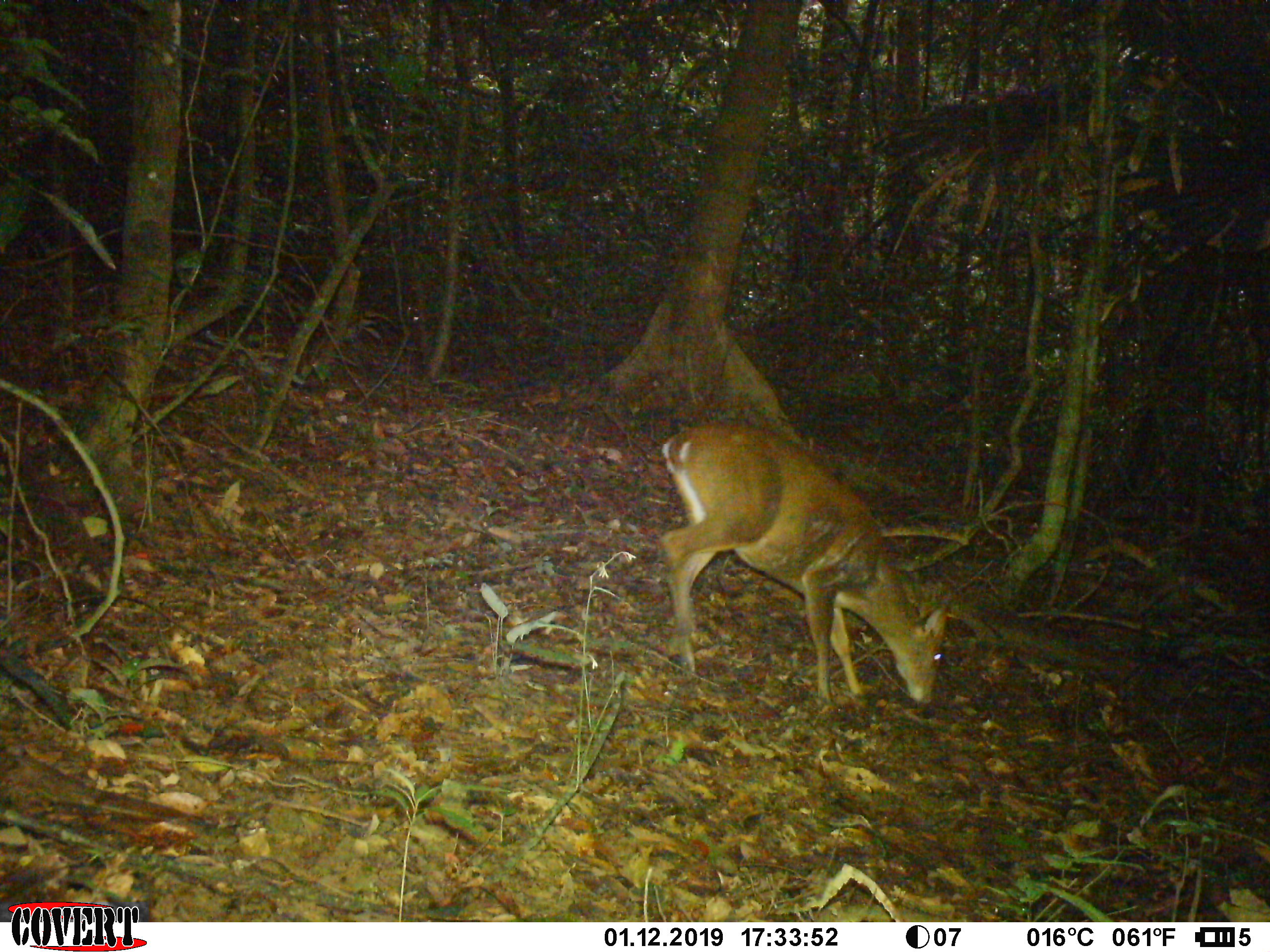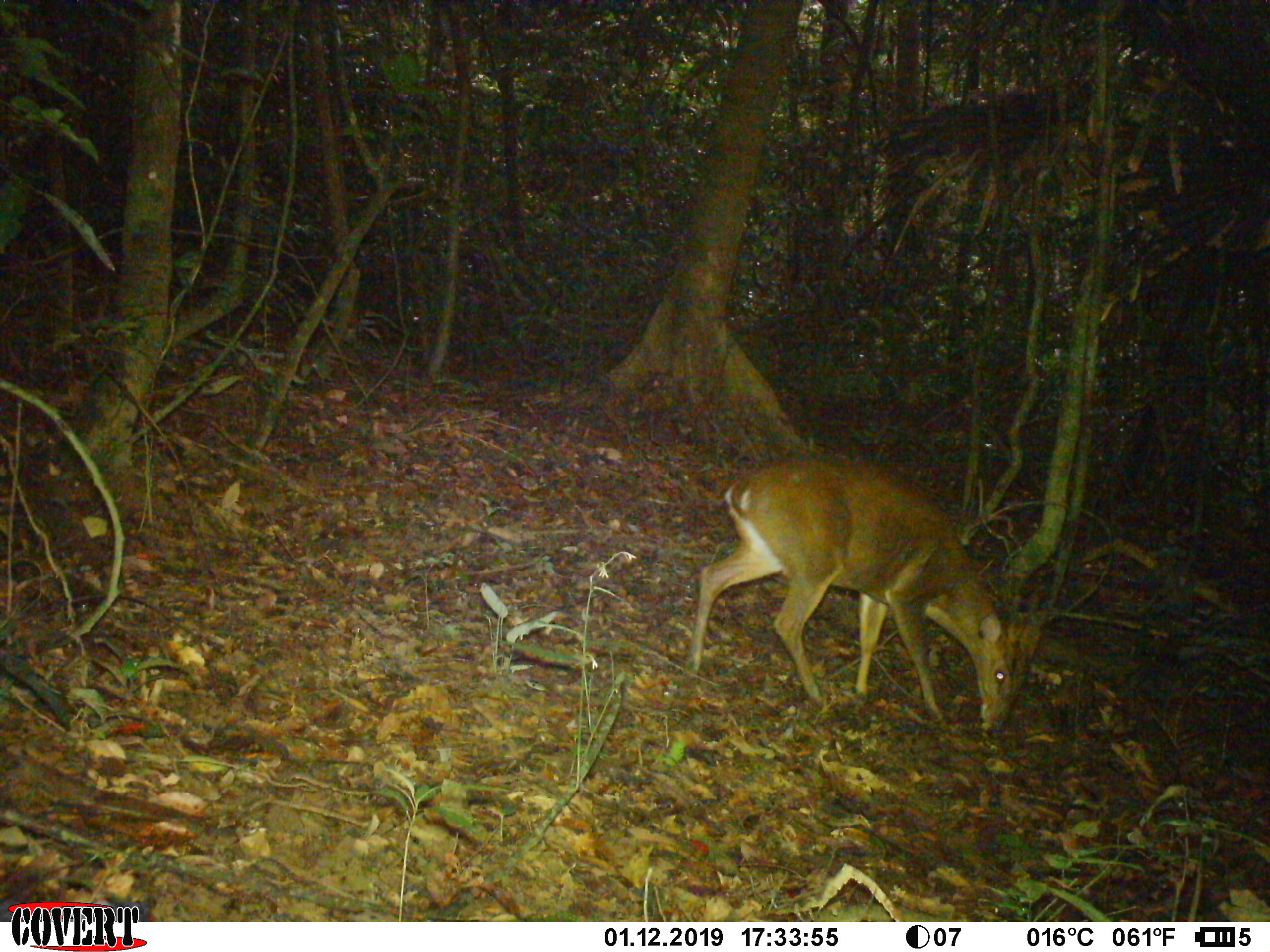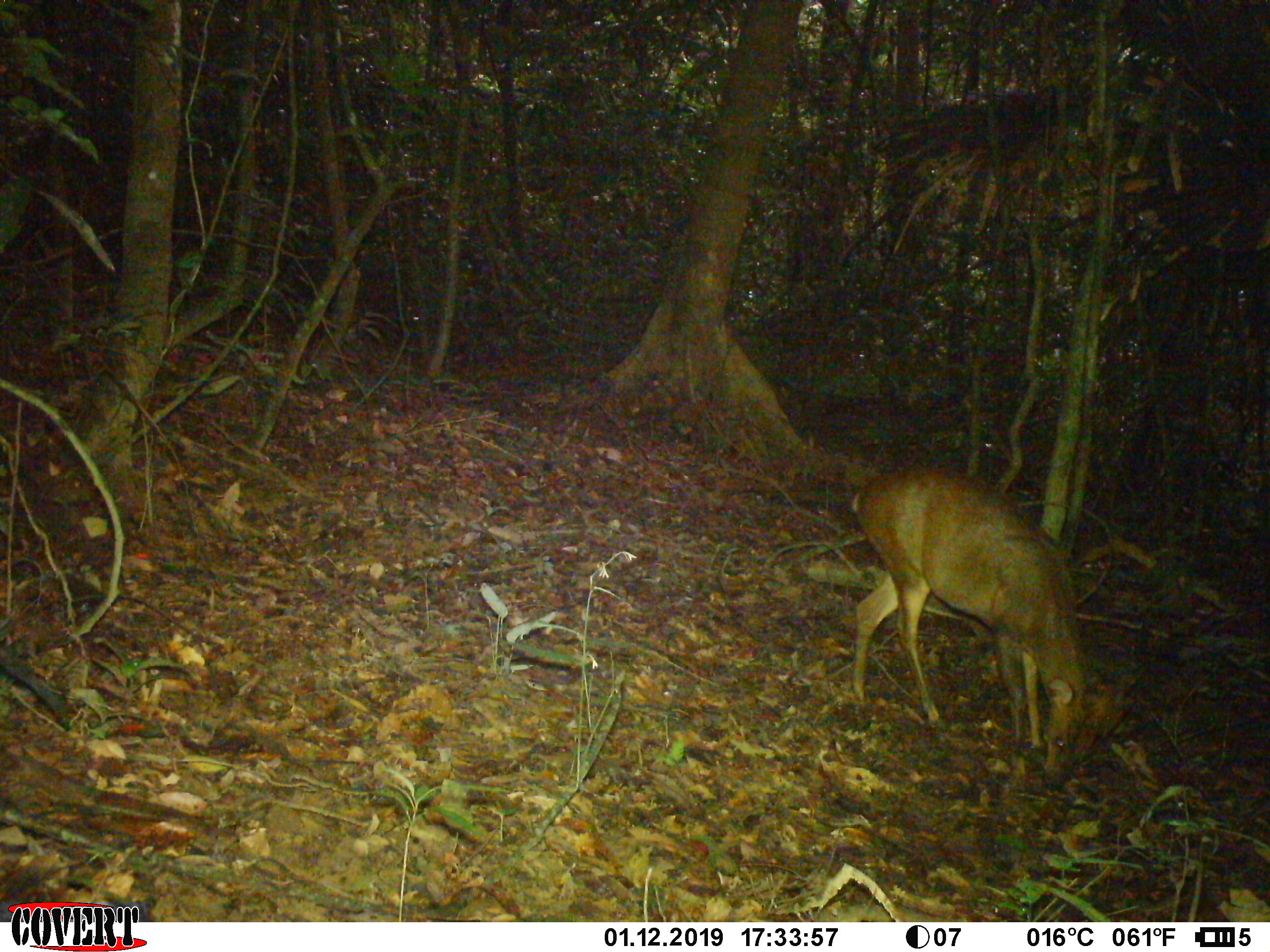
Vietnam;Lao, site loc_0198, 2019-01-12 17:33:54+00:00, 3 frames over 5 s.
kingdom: Animalia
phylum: Chordata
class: Mammalia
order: Artiodactyla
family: Cervidae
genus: Muntiacus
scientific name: Muntiacus vuquangensis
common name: large-antlered muntjac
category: large antlered muntjac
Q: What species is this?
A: Large antlered muntjac (large-antlered muntjac) (Muntiacus vuquangensis).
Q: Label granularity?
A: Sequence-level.